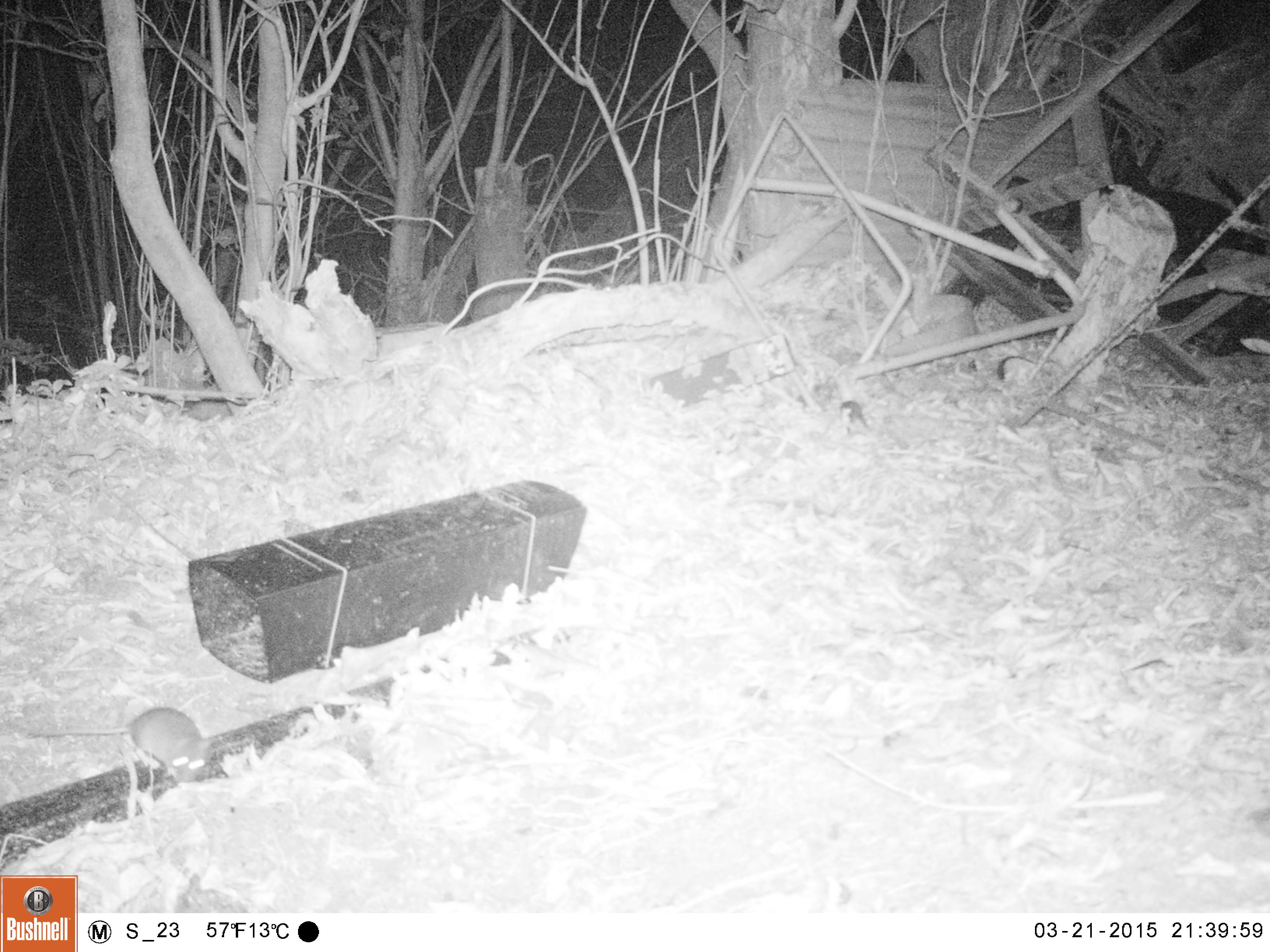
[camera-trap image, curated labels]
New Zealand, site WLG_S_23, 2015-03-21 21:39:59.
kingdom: Animalia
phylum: Chordata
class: Mammalia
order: Rodentia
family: Muridae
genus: Rattus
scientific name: Rattus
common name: rat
Rat (Rattus).